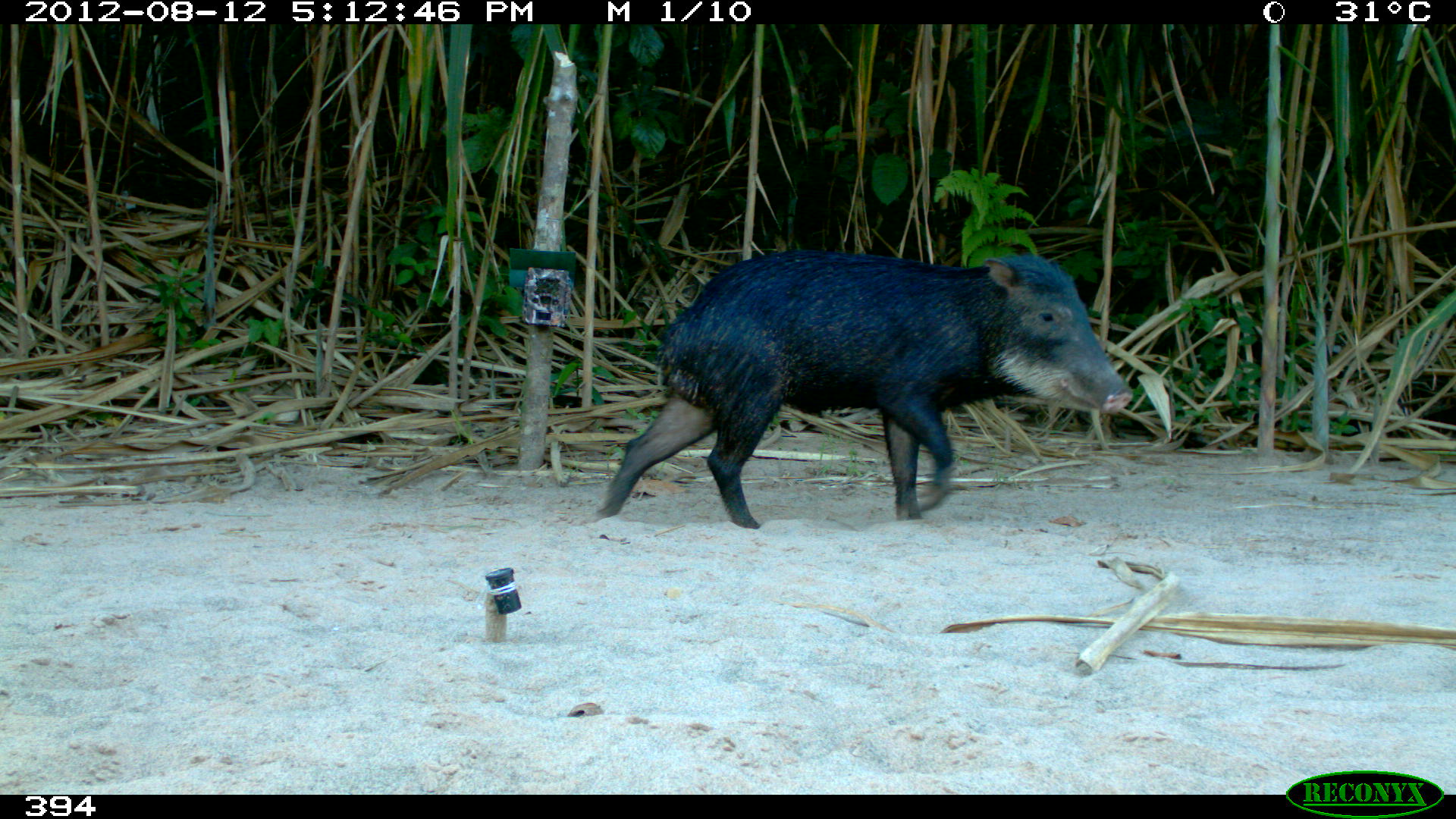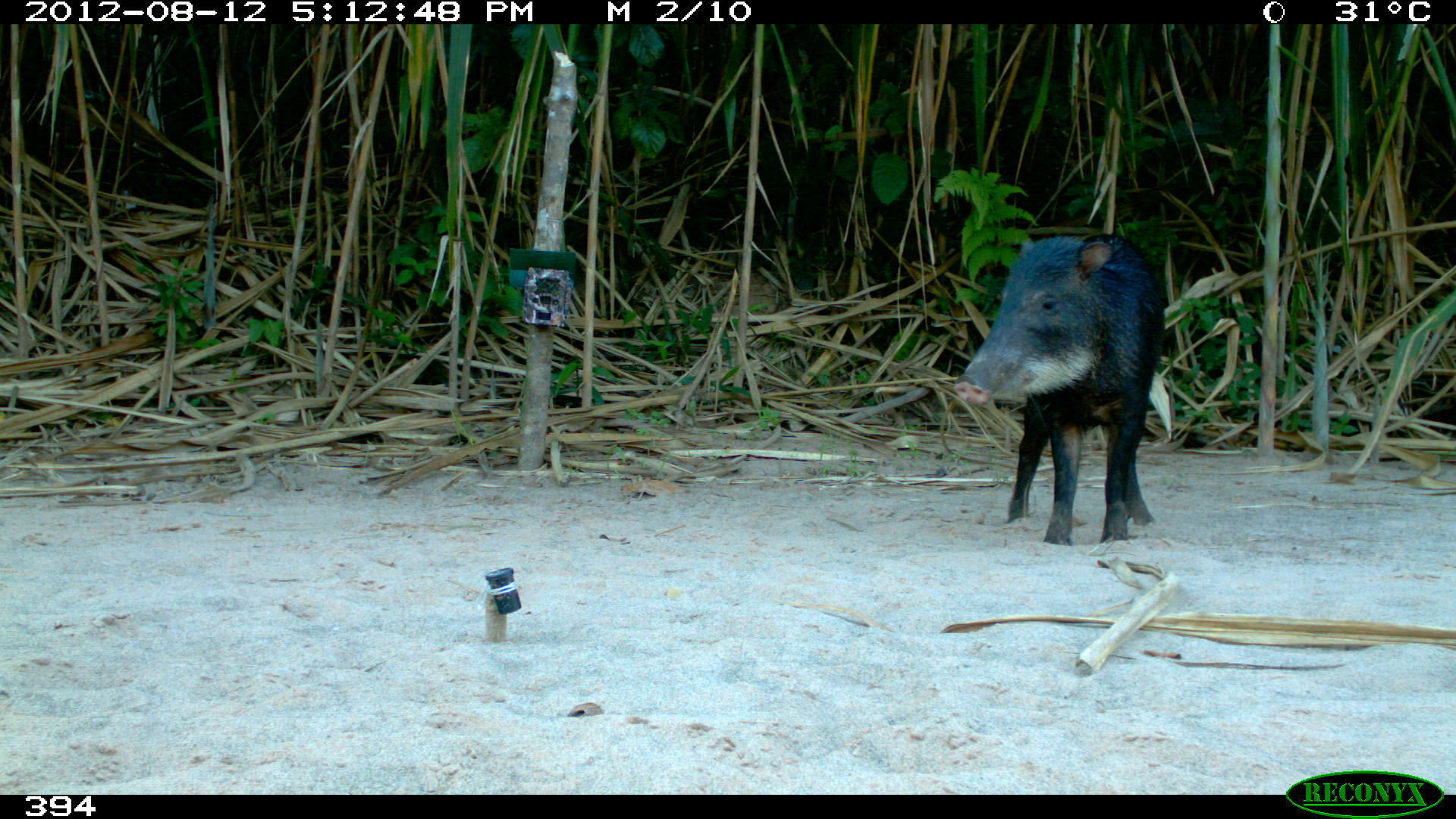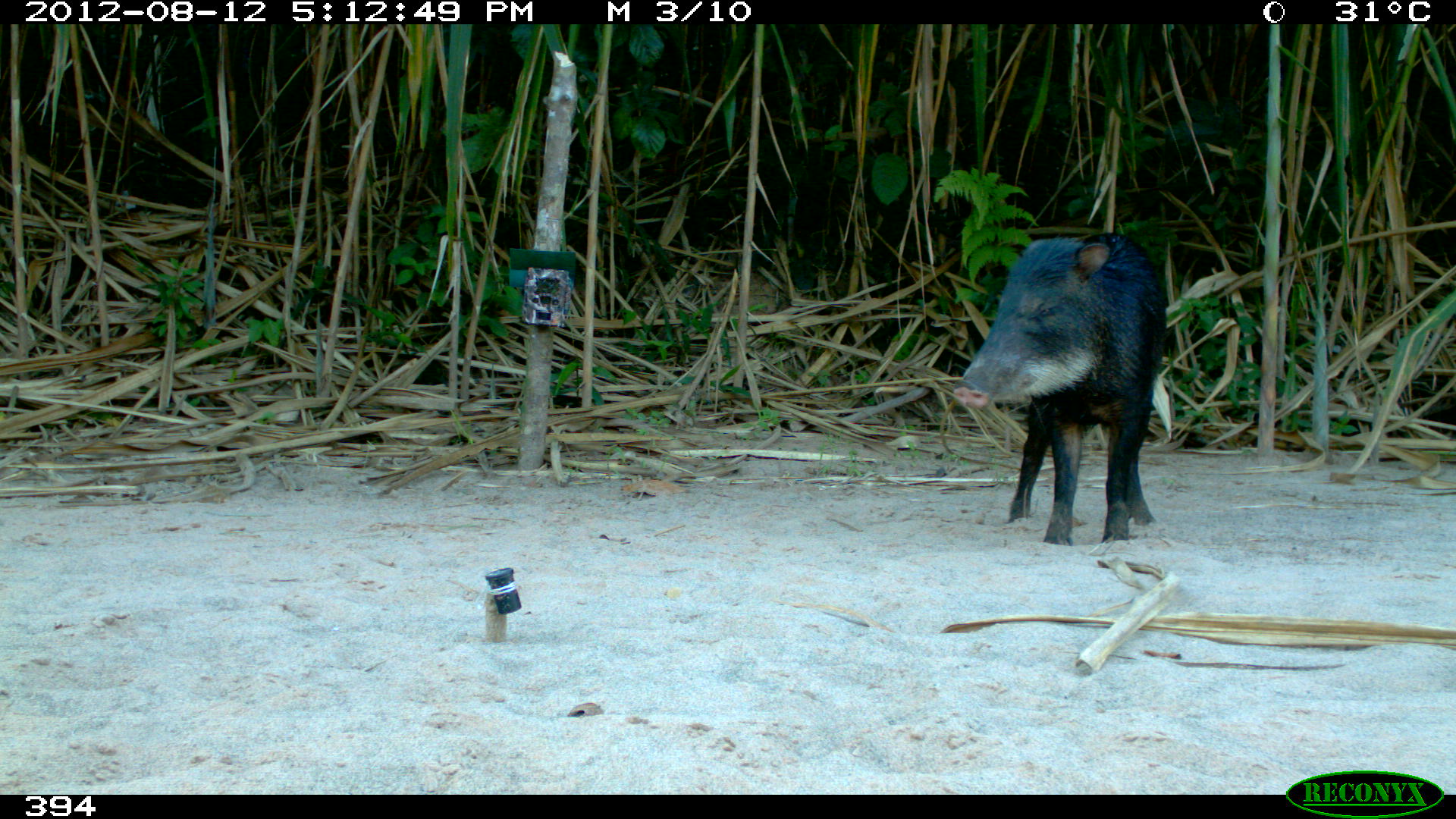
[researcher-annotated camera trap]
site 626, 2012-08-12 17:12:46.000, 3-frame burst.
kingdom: Animalia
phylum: Chordata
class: Mammalia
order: Artiodactyla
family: Tayassuidae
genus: Tayassu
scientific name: Tayassu pecari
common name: white-lipped peccary